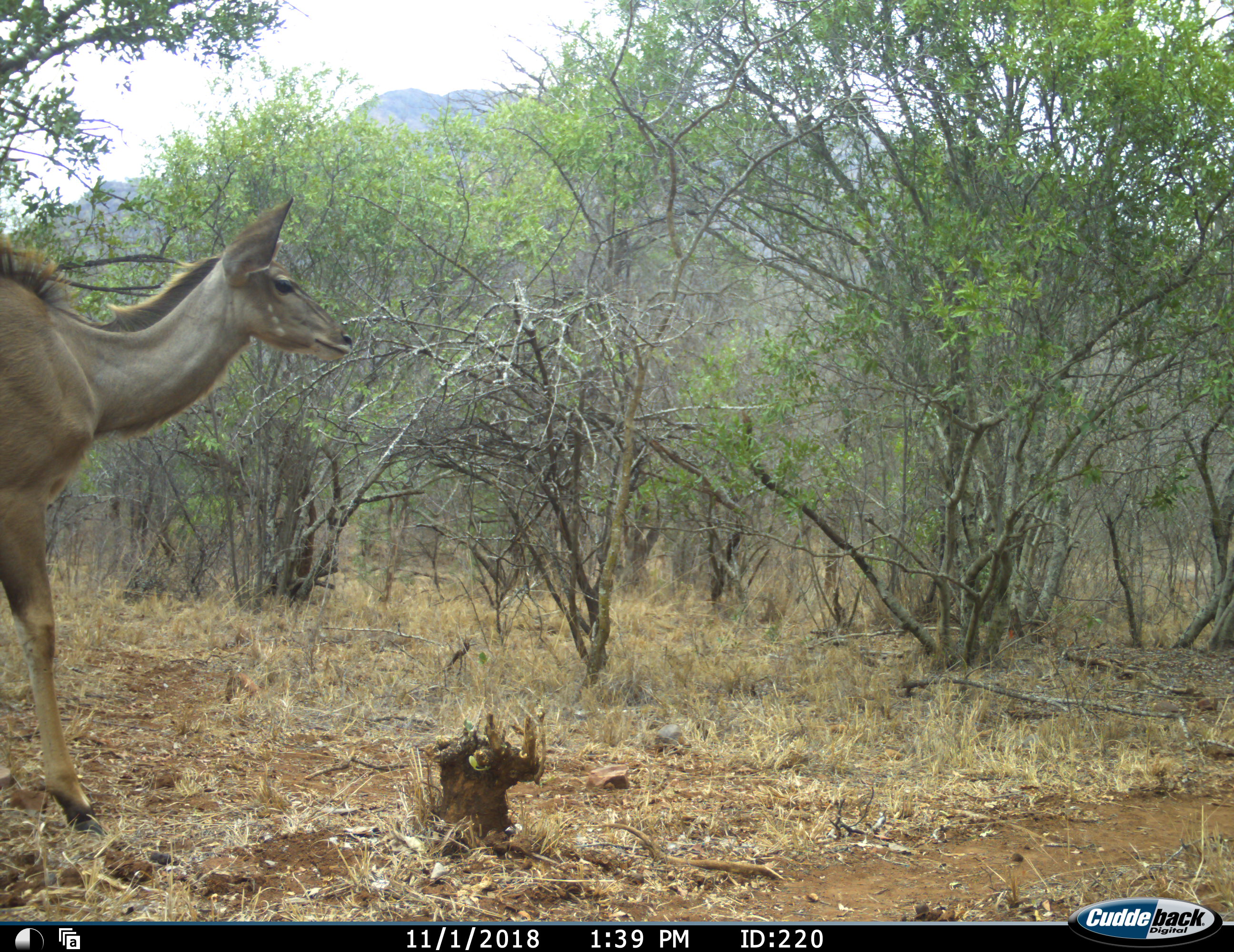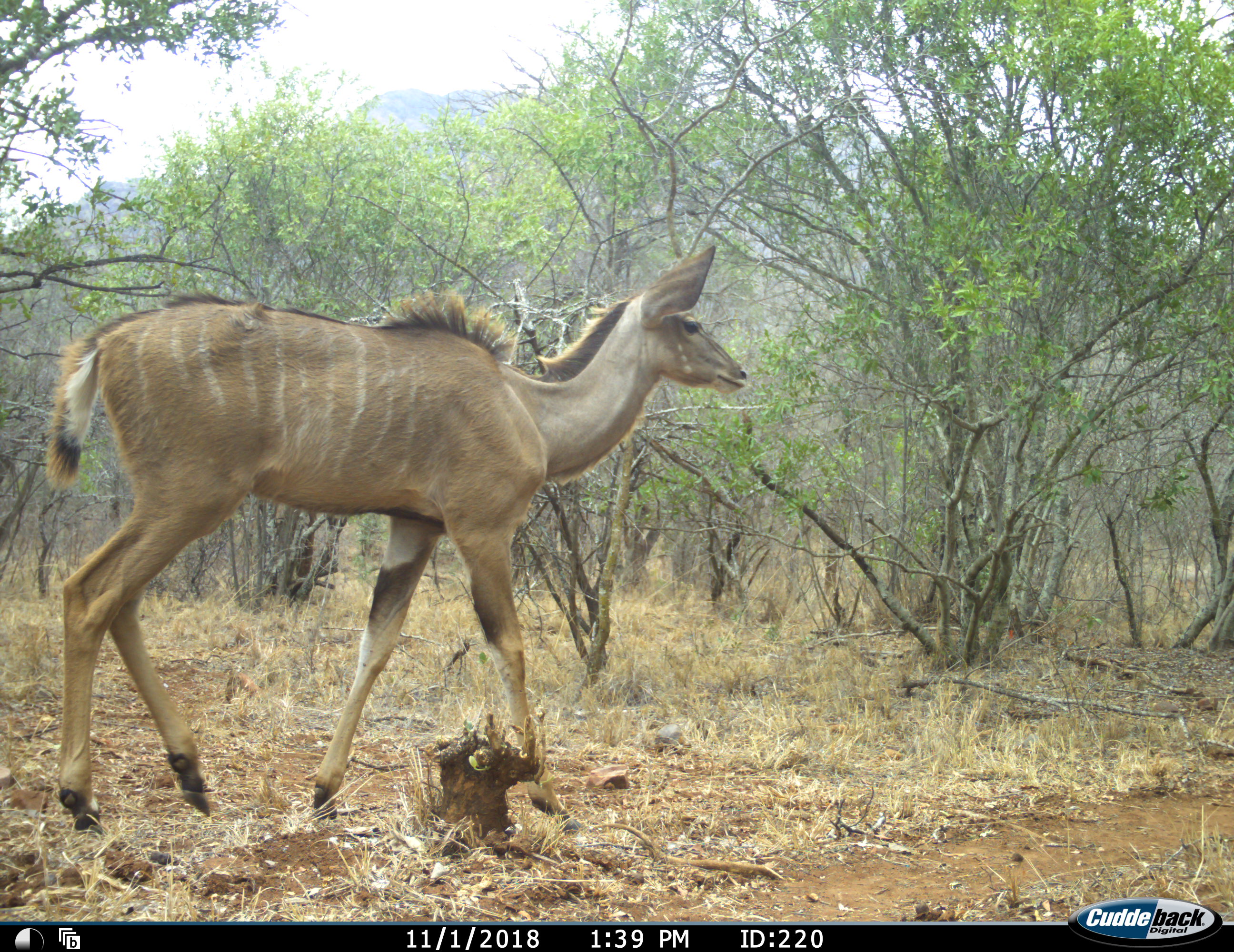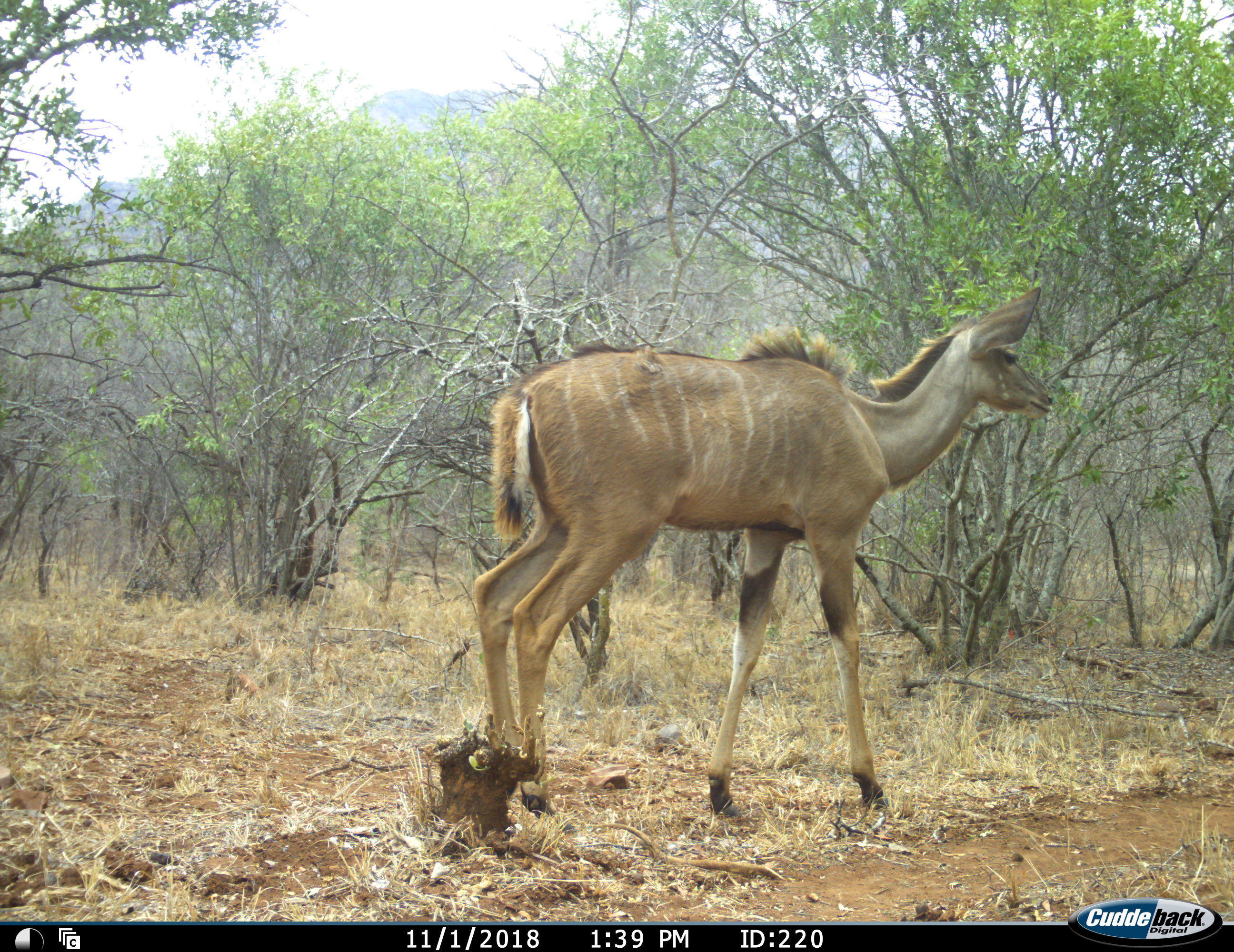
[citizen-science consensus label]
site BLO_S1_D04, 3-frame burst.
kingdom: Animalia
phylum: Chordata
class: Mammalia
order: Artiodactyla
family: Bovidae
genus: Tragelaphus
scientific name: Tragelaphus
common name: kudu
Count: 1.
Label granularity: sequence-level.